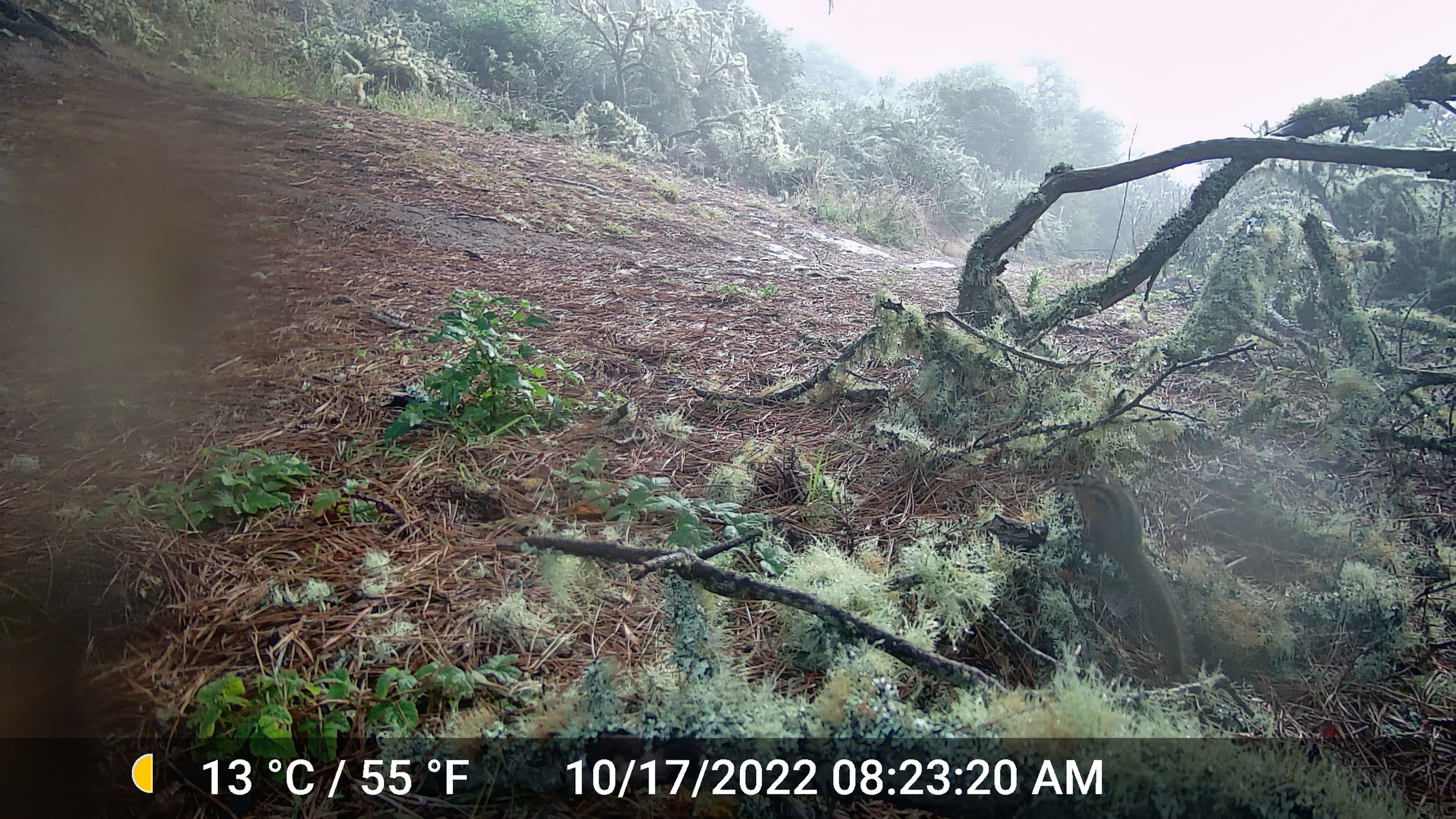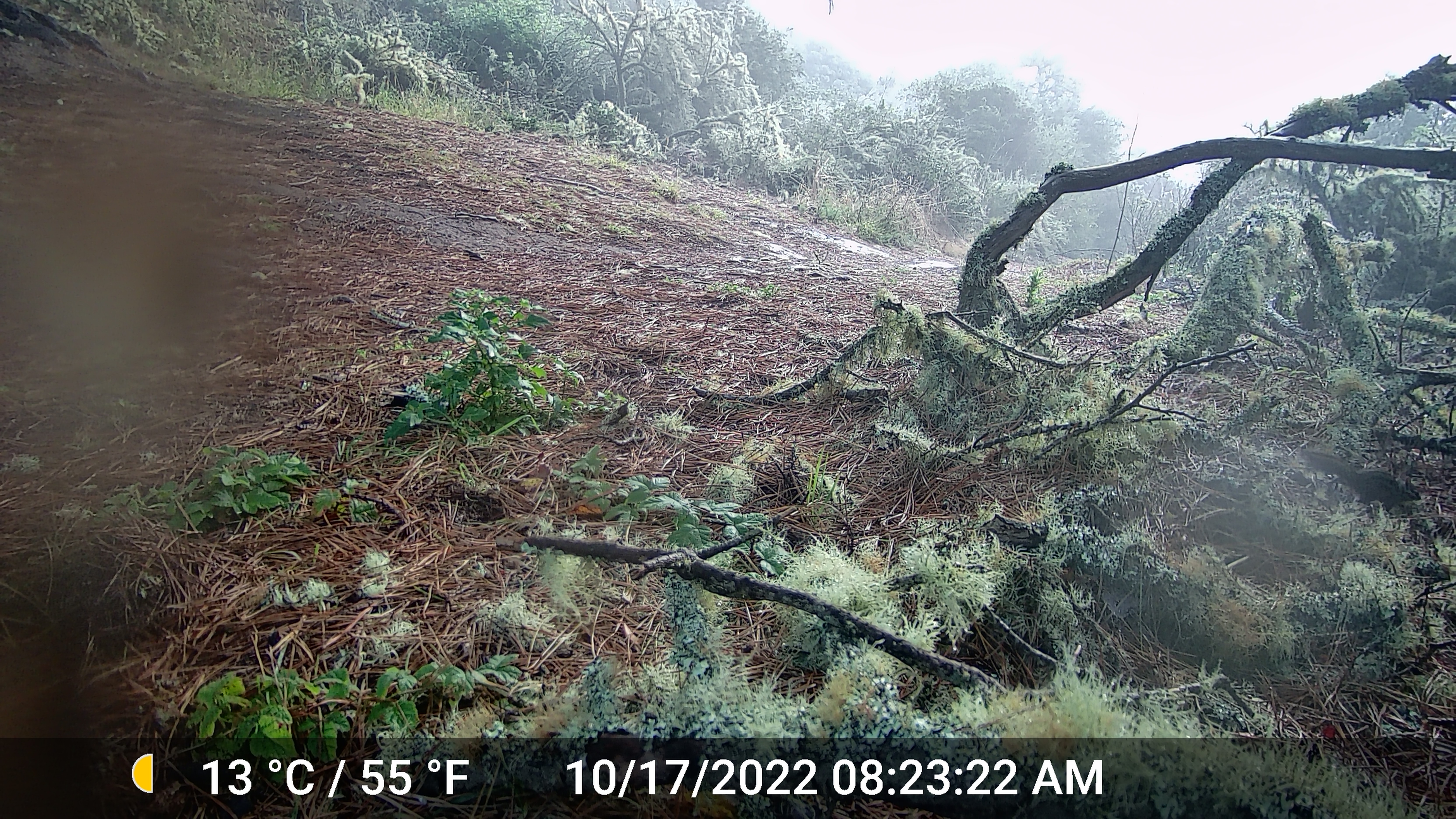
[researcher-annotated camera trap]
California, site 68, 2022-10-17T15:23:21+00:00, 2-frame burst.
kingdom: Animalia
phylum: Chordata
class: Mammalia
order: Rodentia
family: Sciuridae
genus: Neotamias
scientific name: Neotamias merriami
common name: merriam's chipmunk